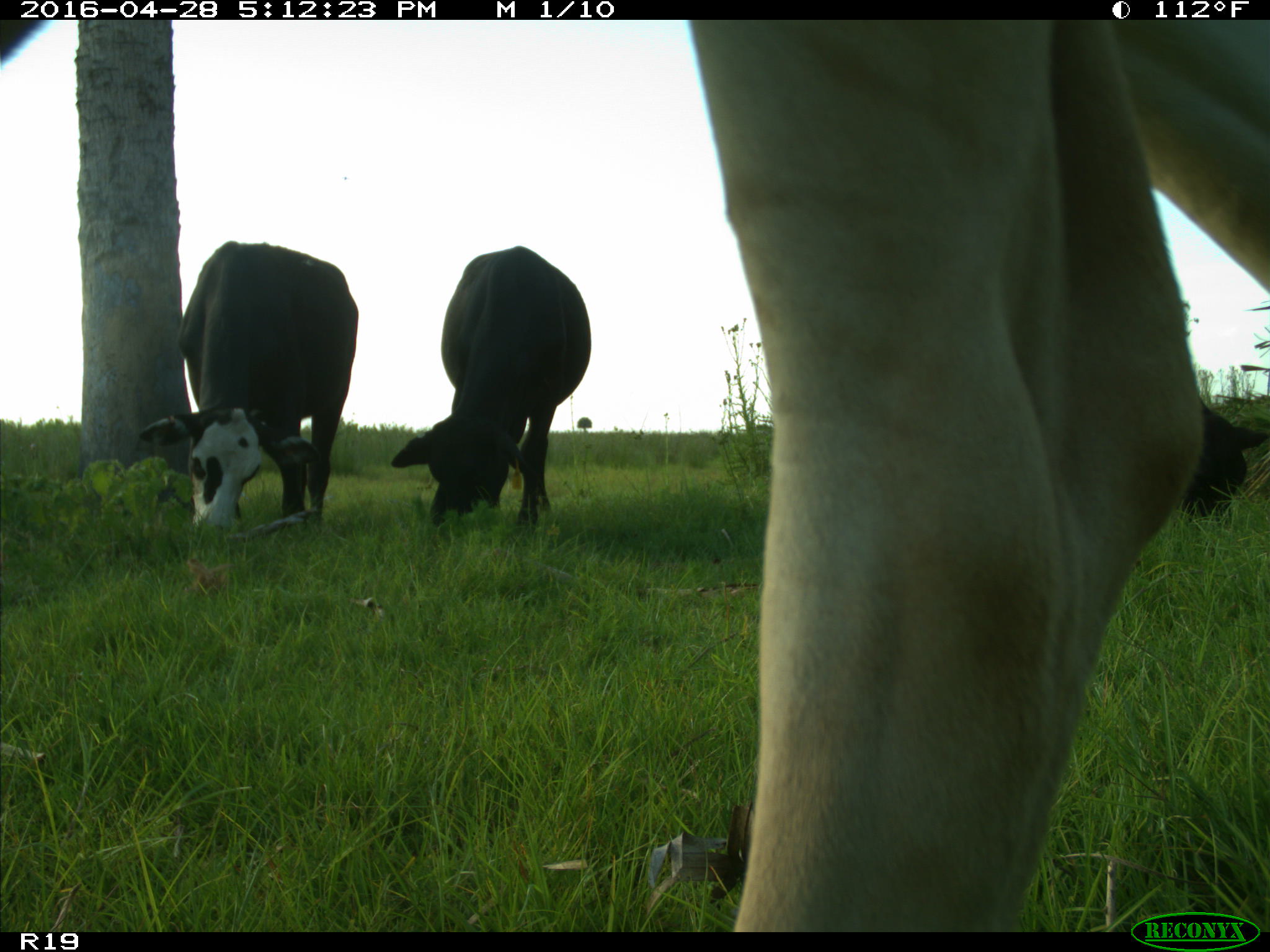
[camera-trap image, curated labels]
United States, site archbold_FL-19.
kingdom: Animalia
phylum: Chordata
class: Mammalia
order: Artiodactyla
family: Bovidae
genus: Bos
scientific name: Bos taurus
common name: domestic cow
Bos taurus (domestic cow).